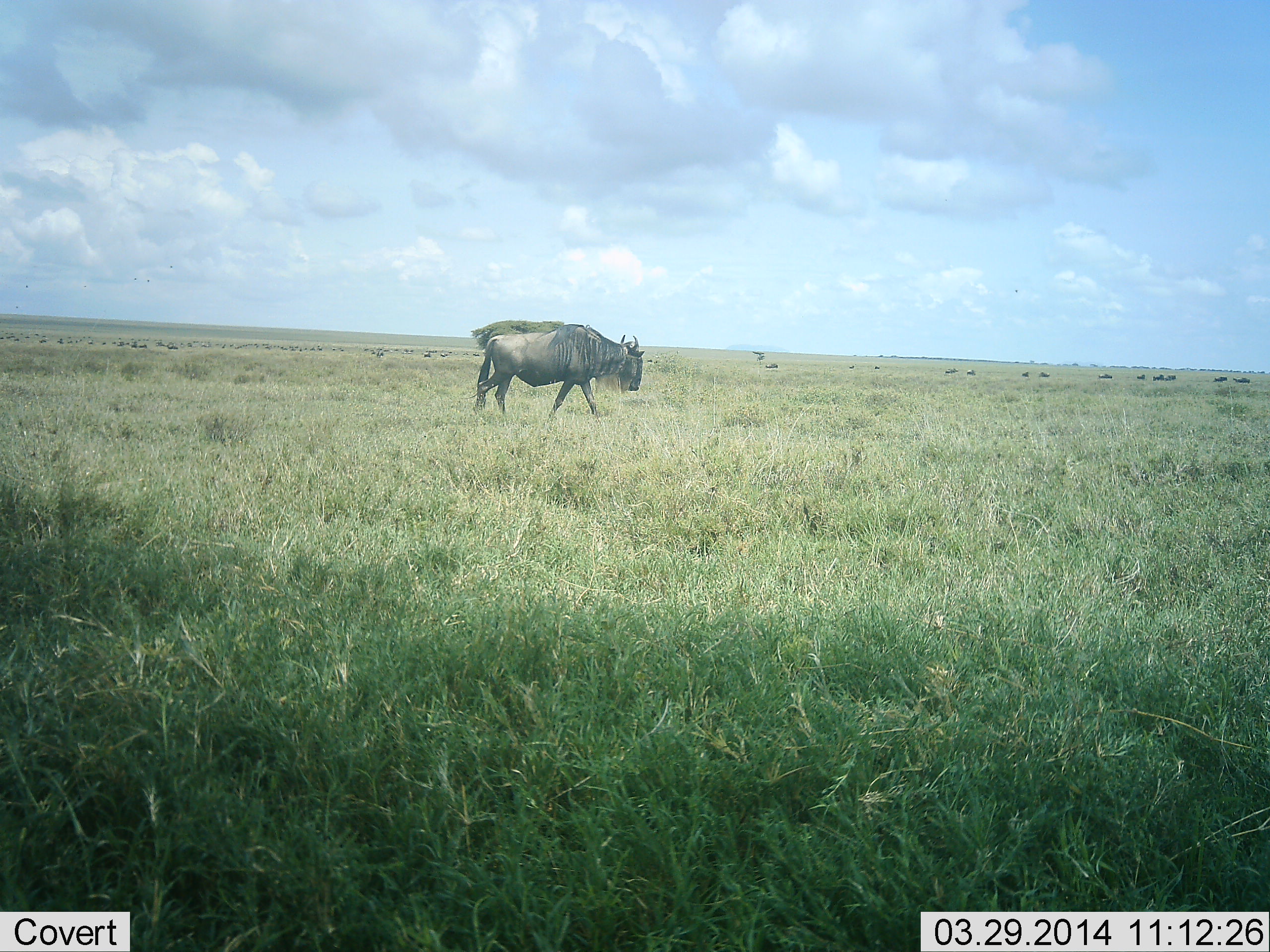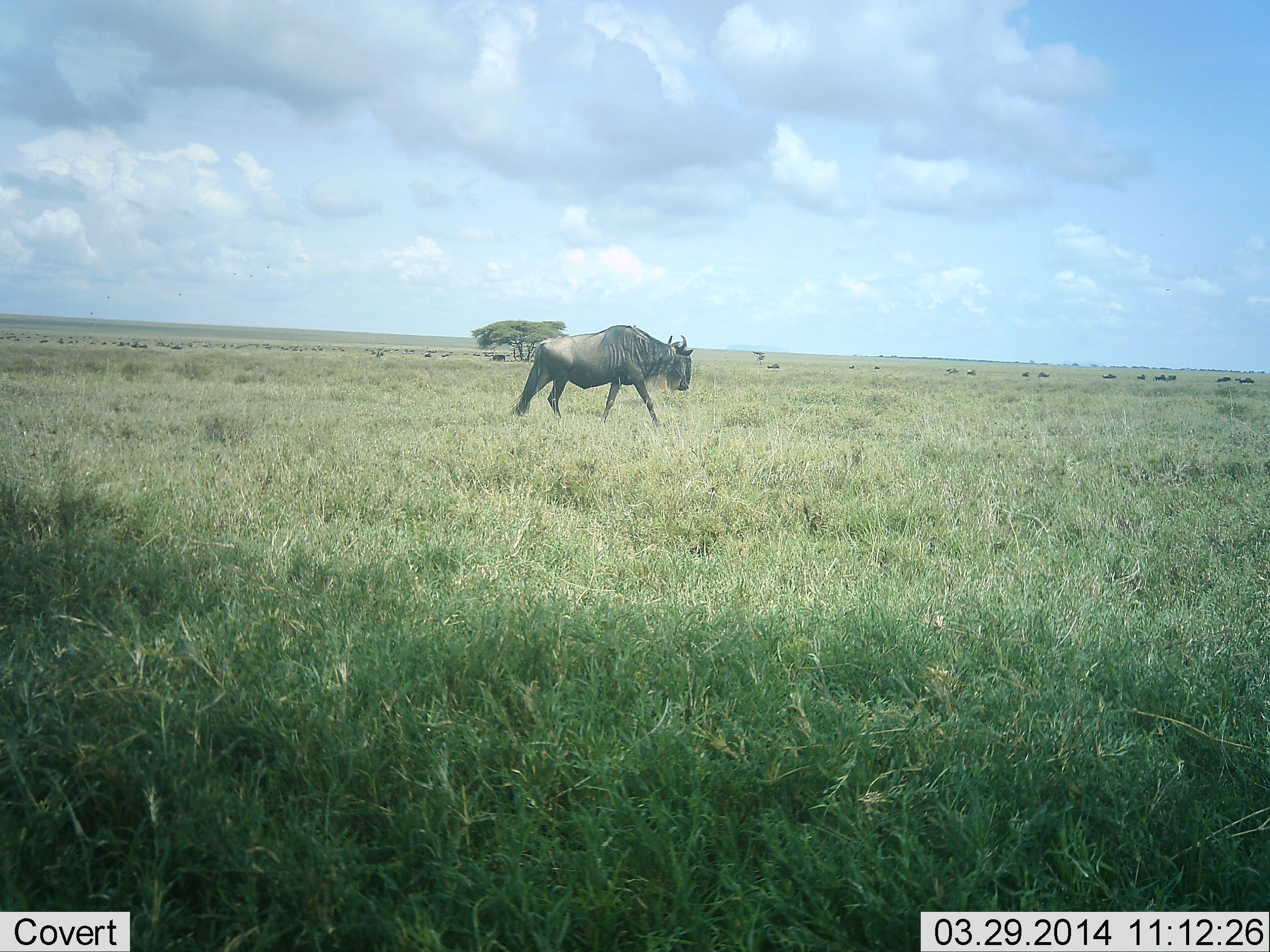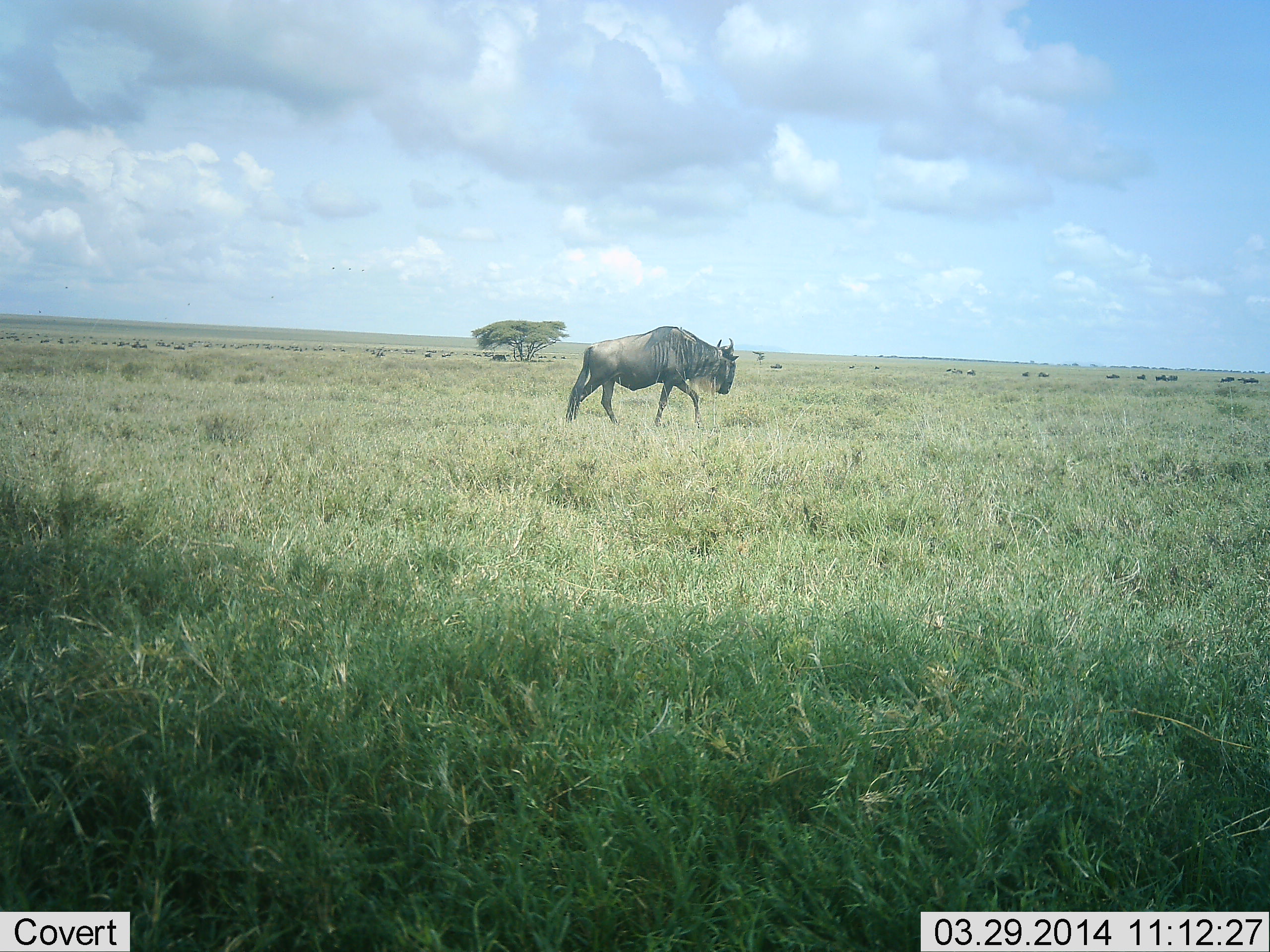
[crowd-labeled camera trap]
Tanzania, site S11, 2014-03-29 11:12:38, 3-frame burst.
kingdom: Animalia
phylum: Chordata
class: Mammalia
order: Artiodactyla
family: Bovidae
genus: Connochaetes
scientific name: Connochaetes taurinus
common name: blue wildebeest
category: wildebeest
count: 1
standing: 10%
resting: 0%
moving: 100%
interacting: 0%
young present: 0%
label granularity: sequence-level